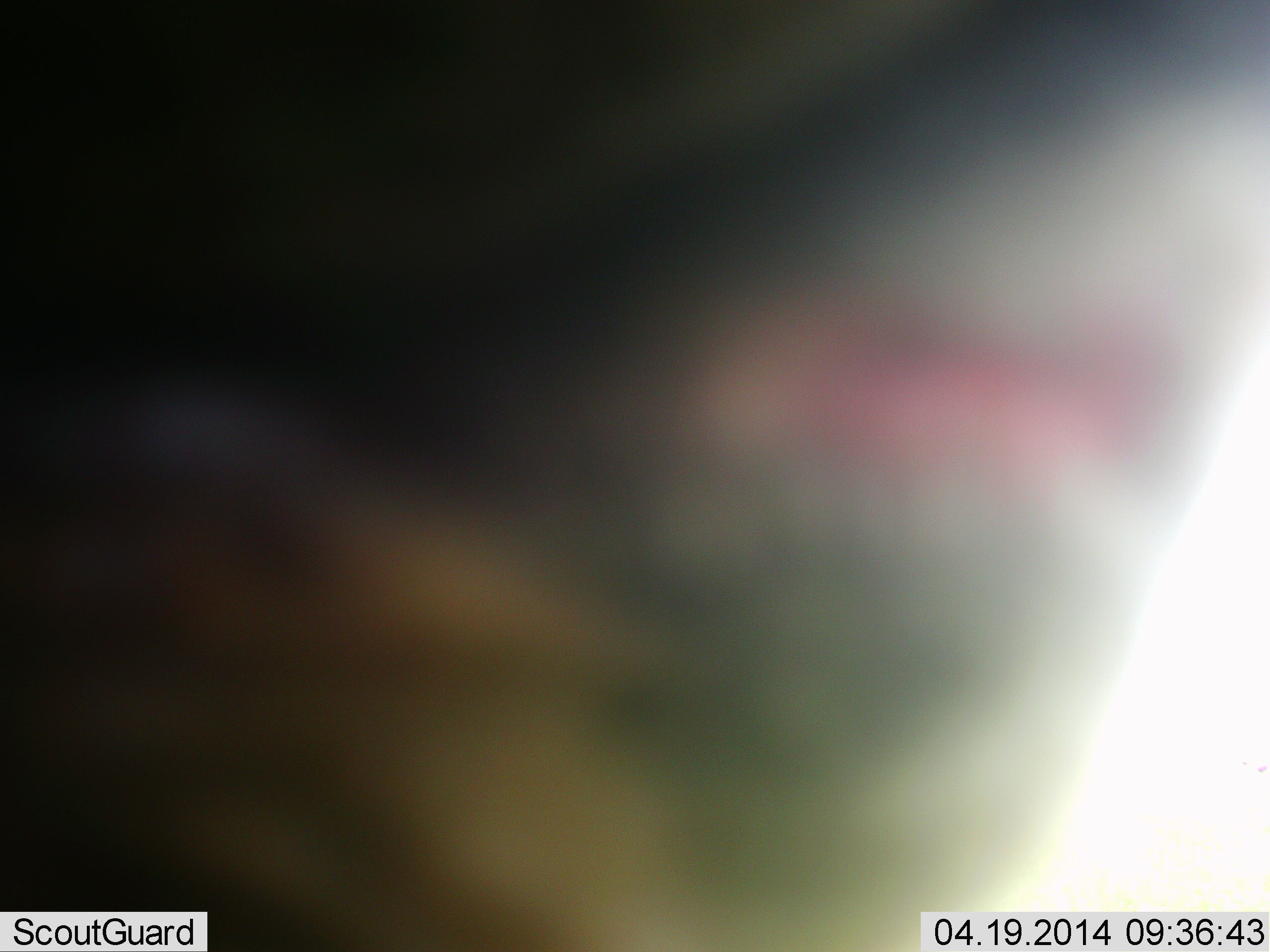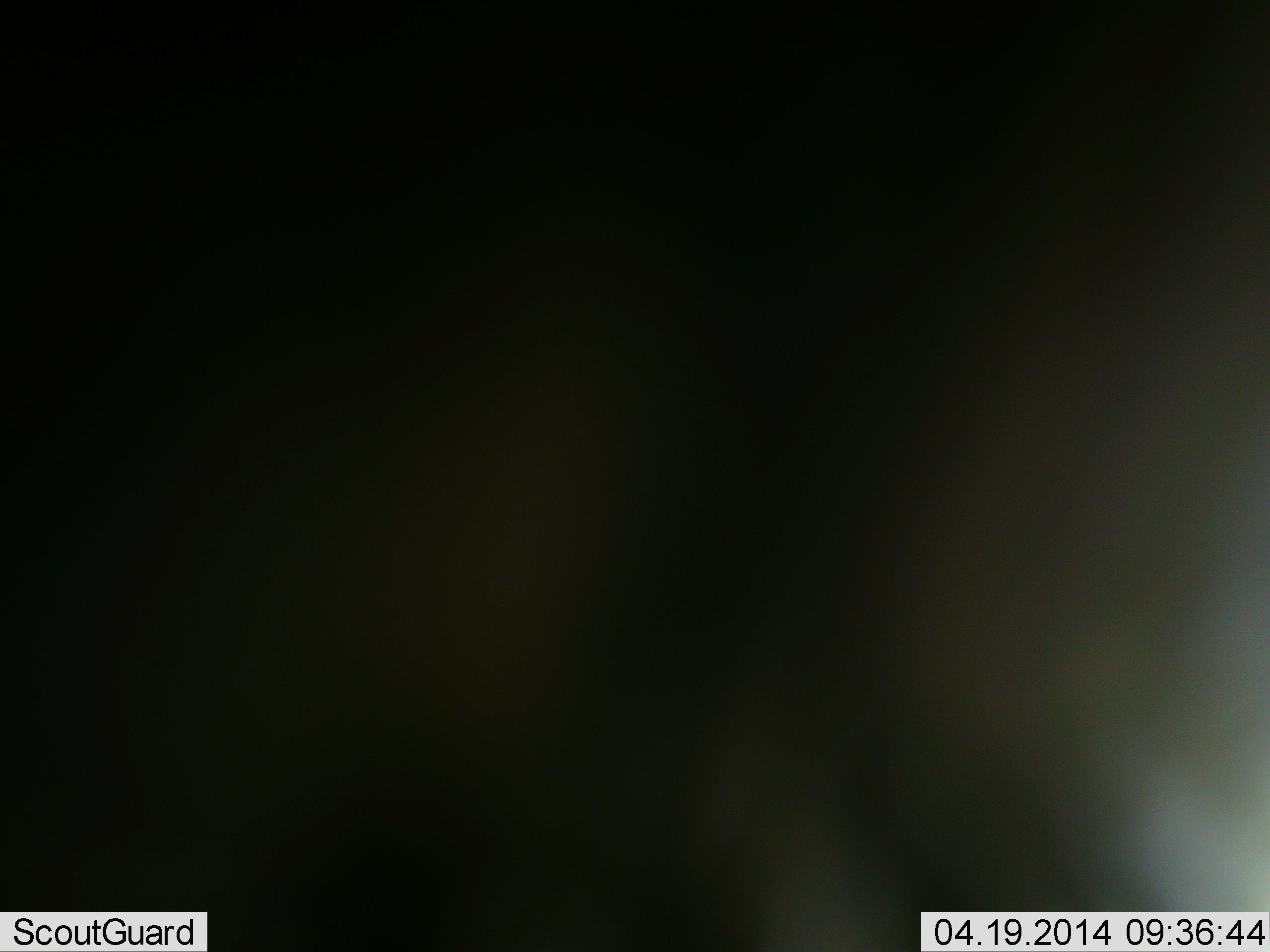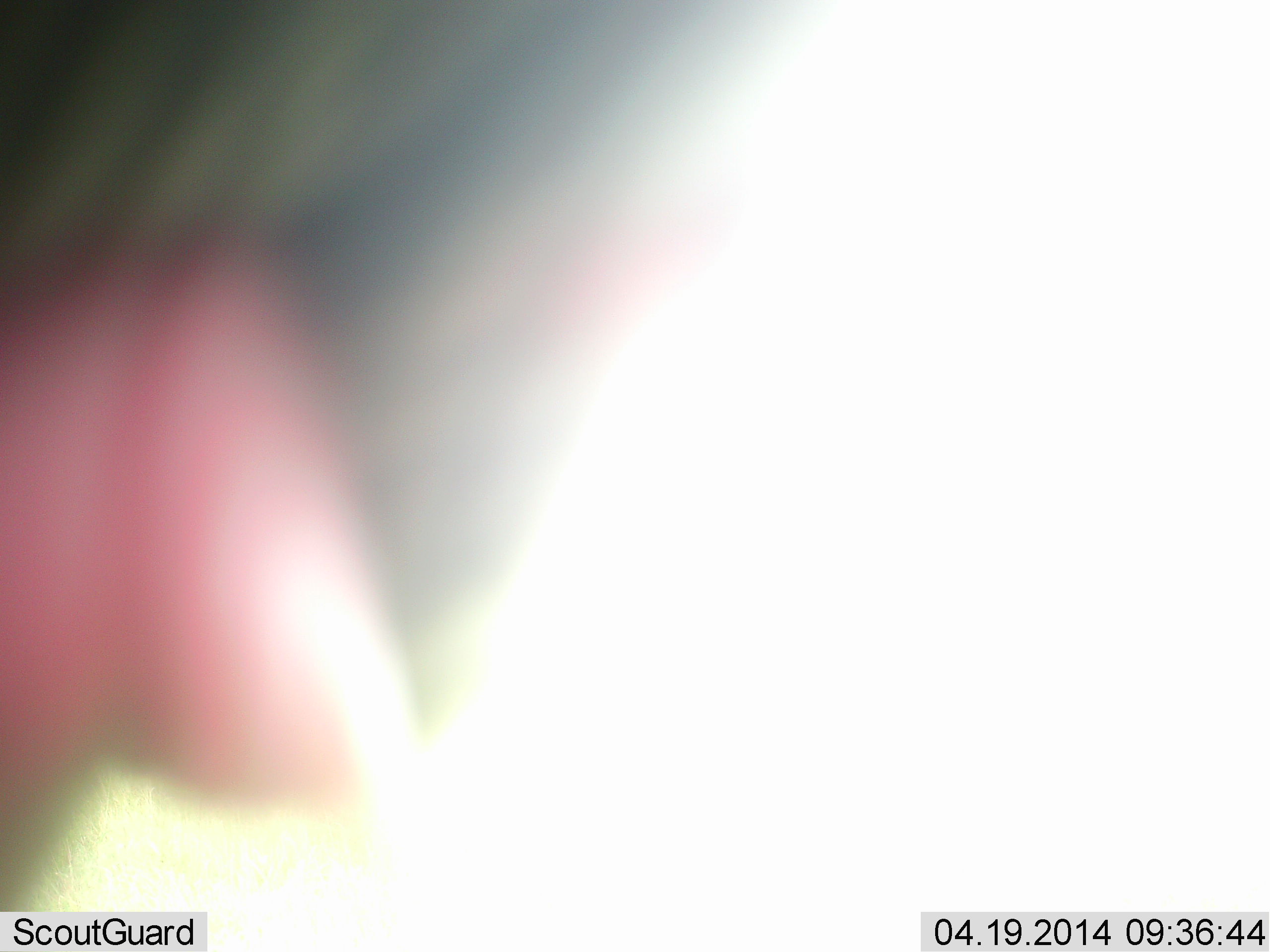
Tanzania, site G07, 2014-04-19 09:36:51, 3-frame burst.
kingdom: Animalia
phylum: Chordata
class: Mammalia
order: Primates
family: Cercopithecidae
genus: Papio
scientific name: Papio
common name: baboon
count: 1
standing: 33%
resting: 0%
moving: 67%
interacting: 0%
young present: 0%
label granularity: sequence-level